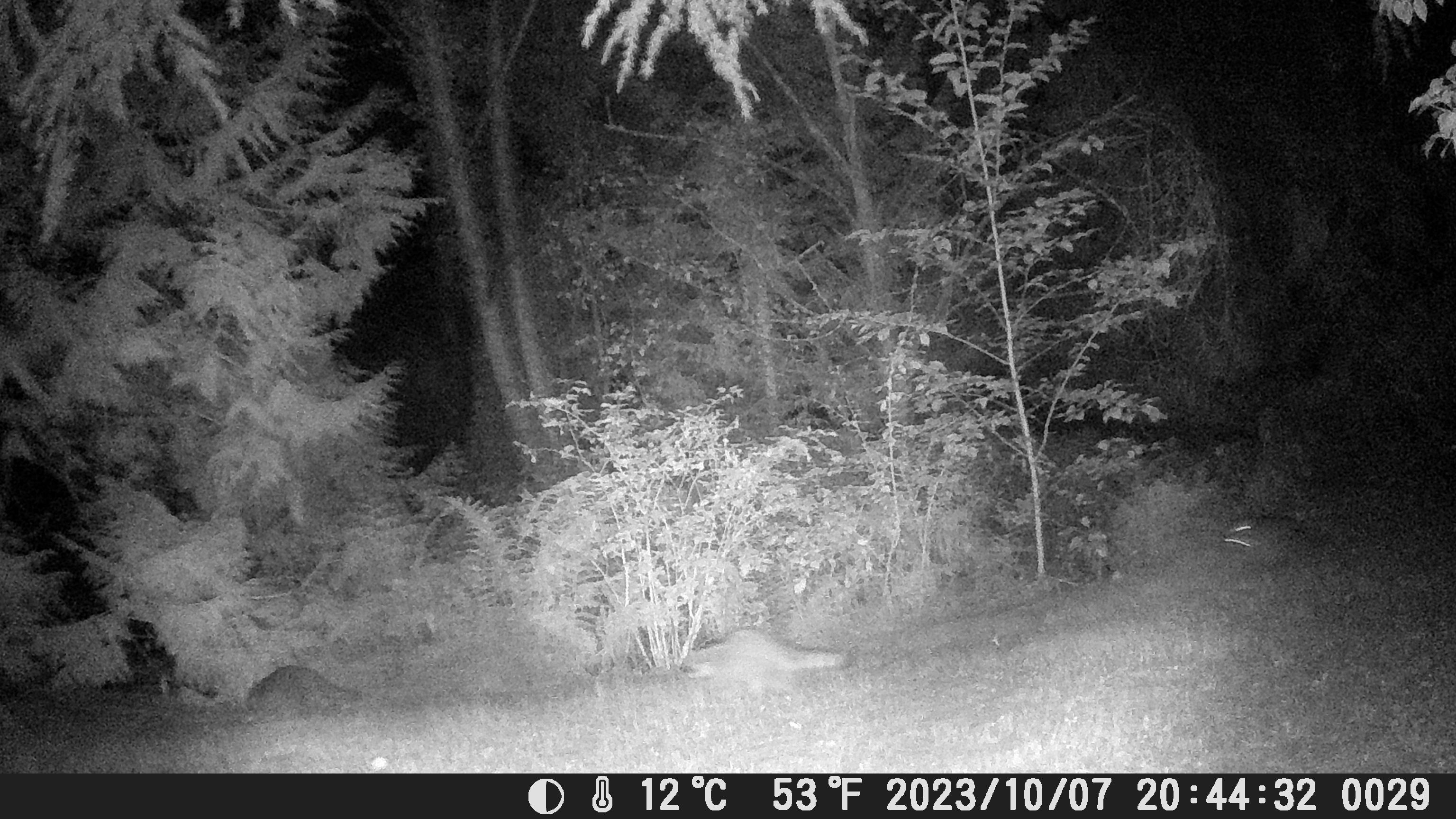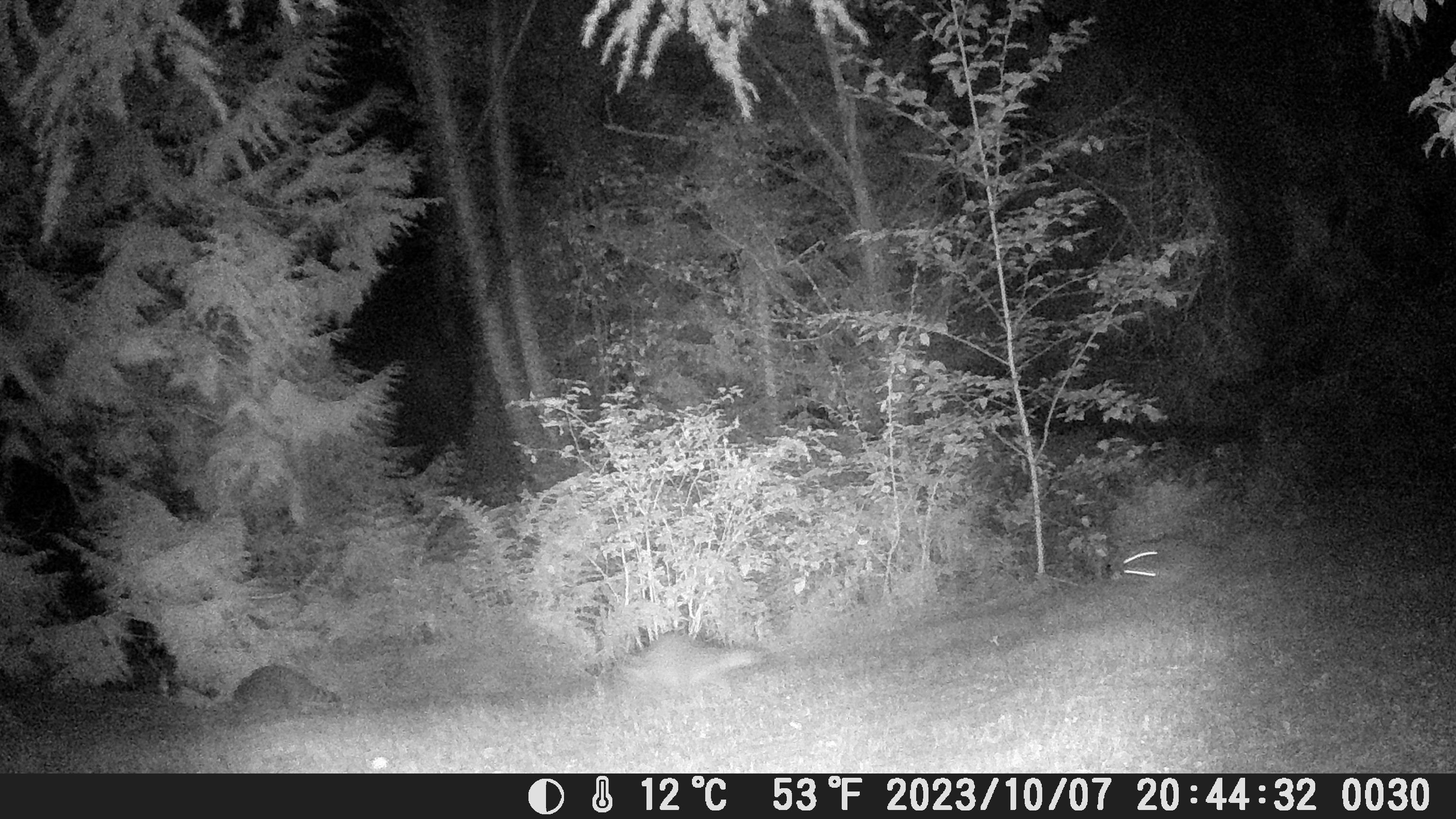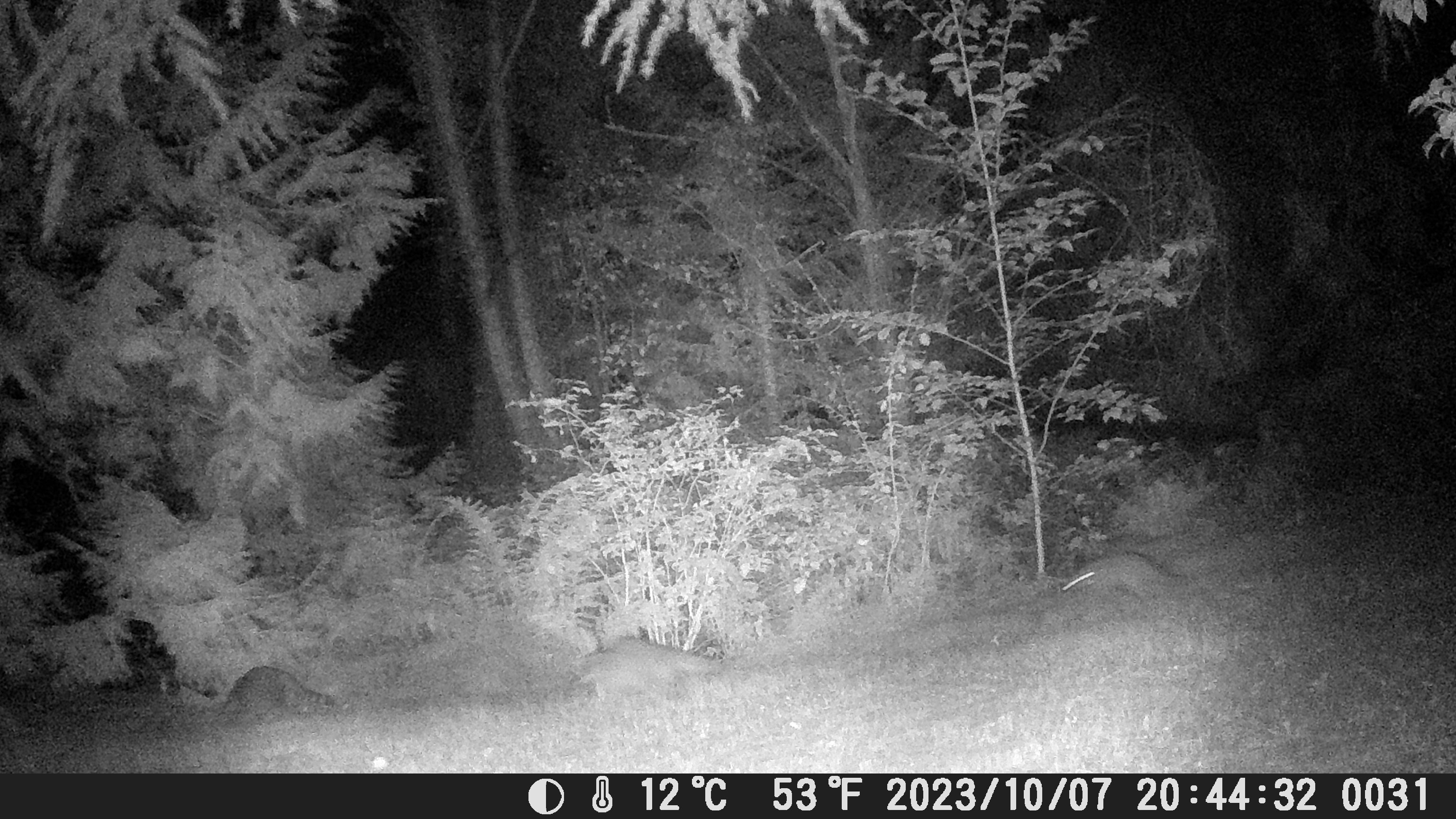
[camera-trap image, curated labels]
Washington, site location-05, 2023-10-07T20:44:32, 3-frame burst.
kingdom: Animalia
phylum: Chordata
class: Mammalia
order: Carnivora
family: Procyonidae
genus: Procyon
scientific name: Procyon lotor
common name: common raccoon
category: raccoon